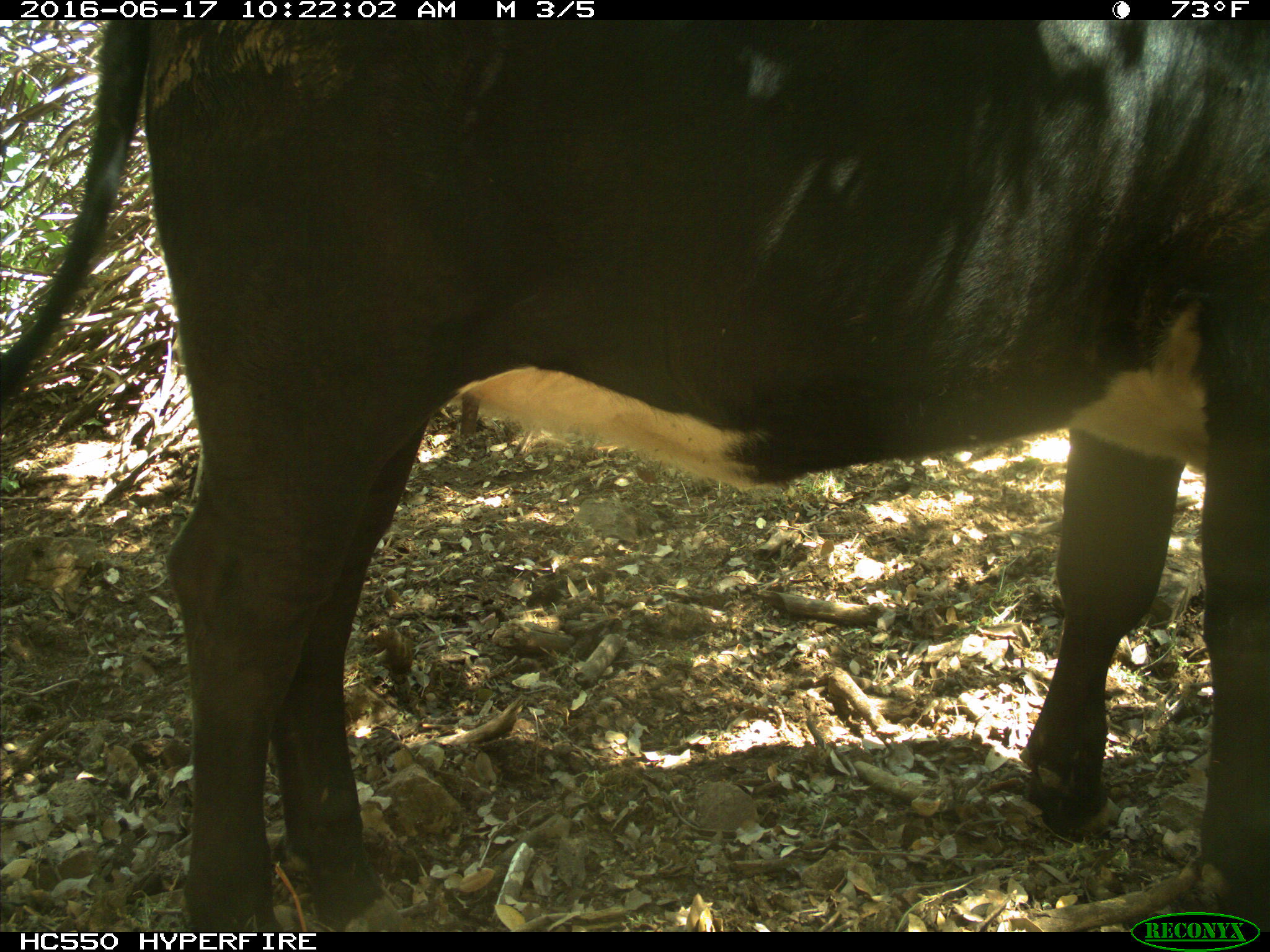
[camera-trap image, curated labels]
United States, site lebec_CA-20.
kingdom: Animalia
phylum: Chordata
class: Mammalia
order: Artiodactyla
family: Bovidae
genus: Bos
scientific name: Bos taurus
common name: domestic cow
Bos taurus (domestic cow).